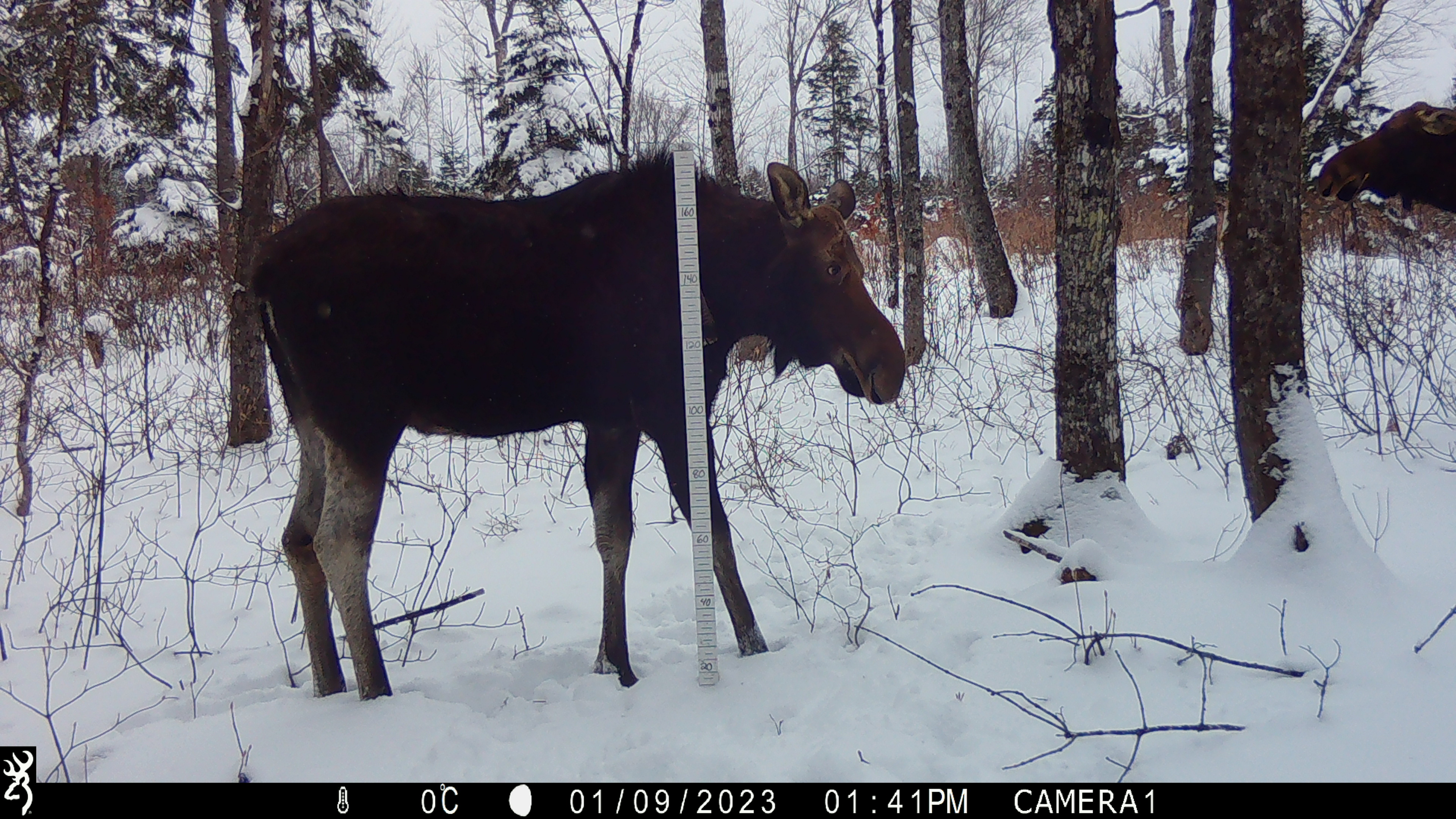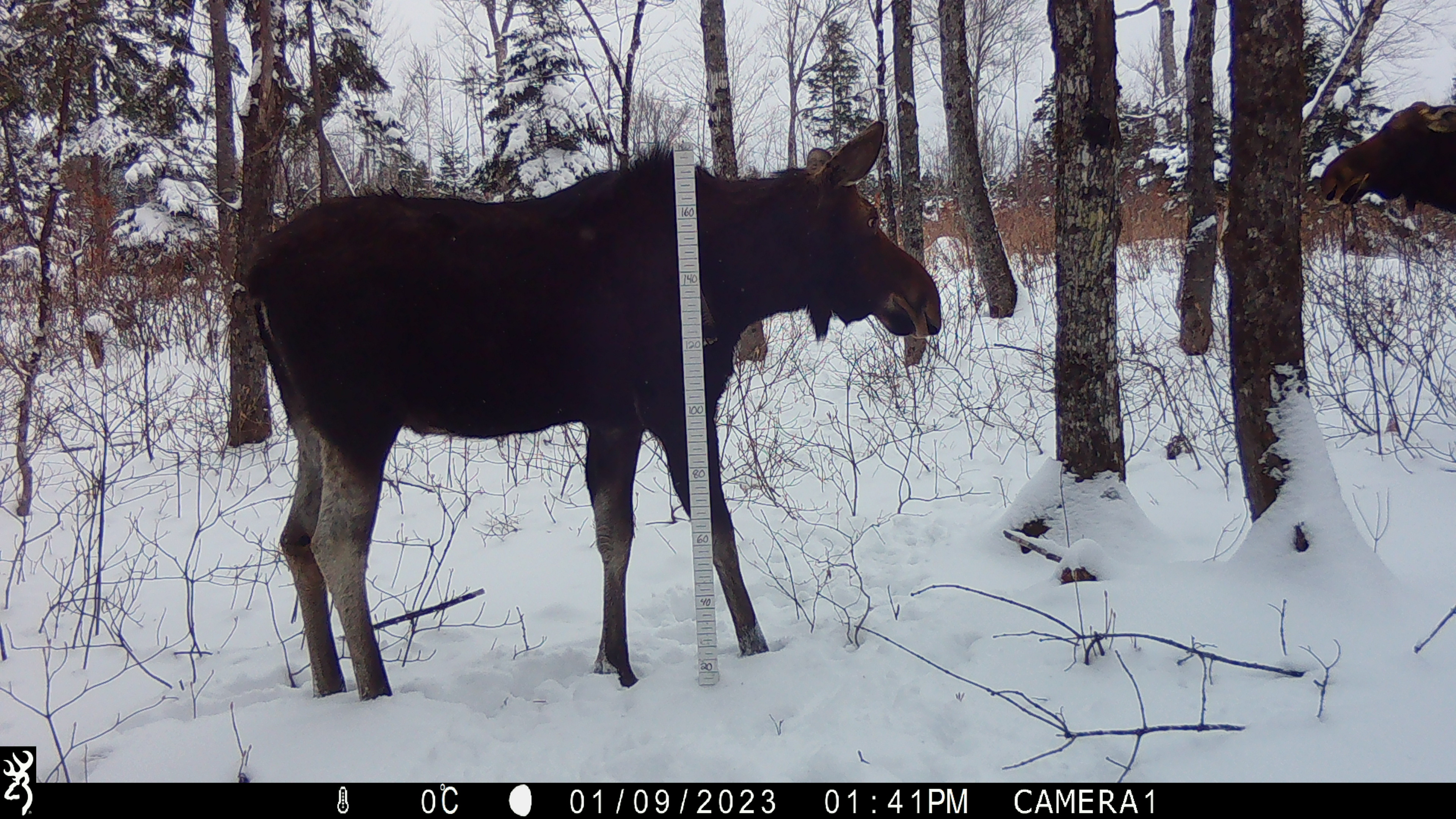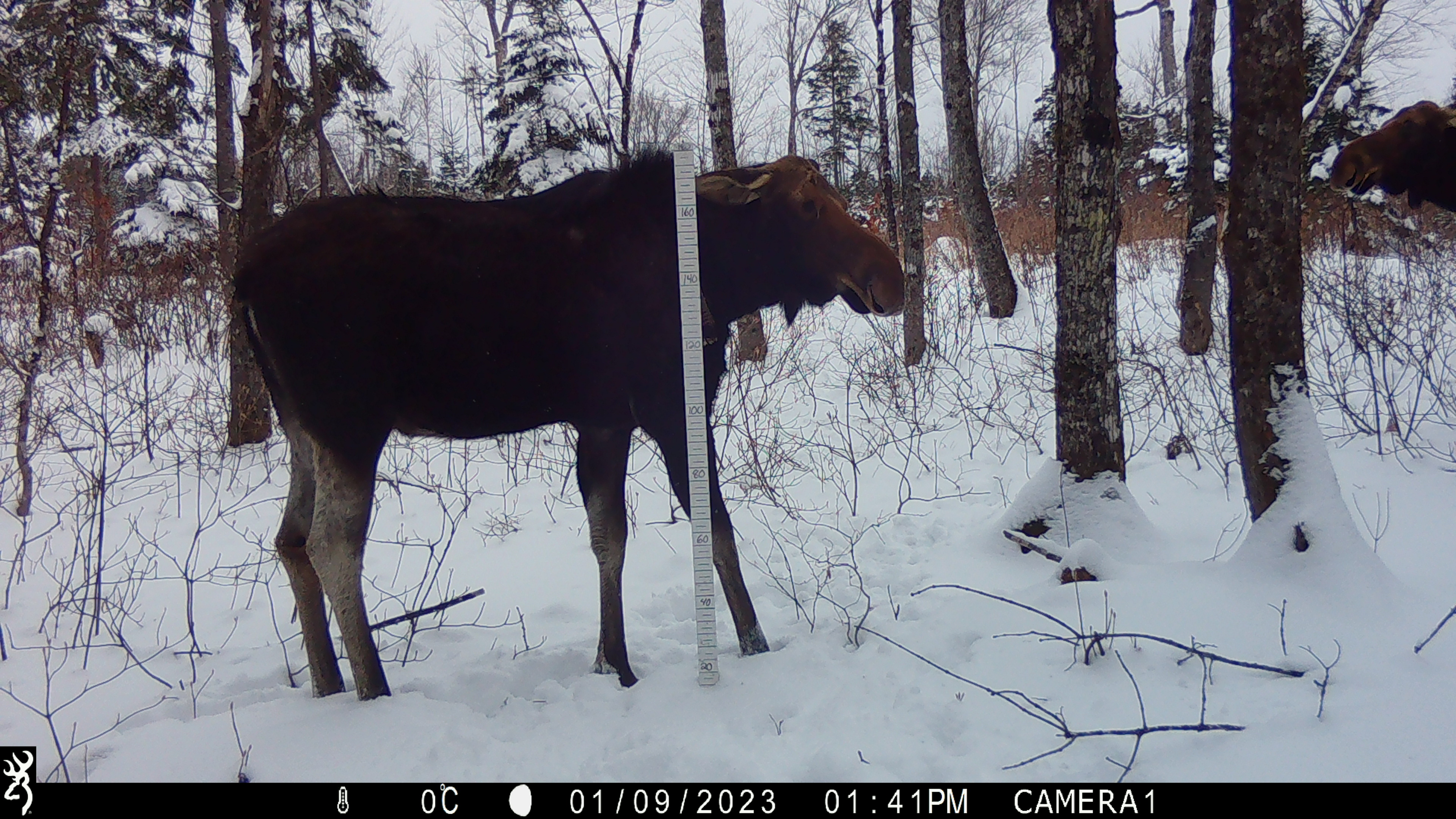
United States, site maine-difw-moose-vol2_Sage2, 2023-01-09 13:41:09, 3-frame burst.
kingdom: Animalia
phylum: Chordata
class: Mammalia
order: Artiodactyla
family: Cervidae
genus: Alces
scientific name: Alces alces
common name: moose